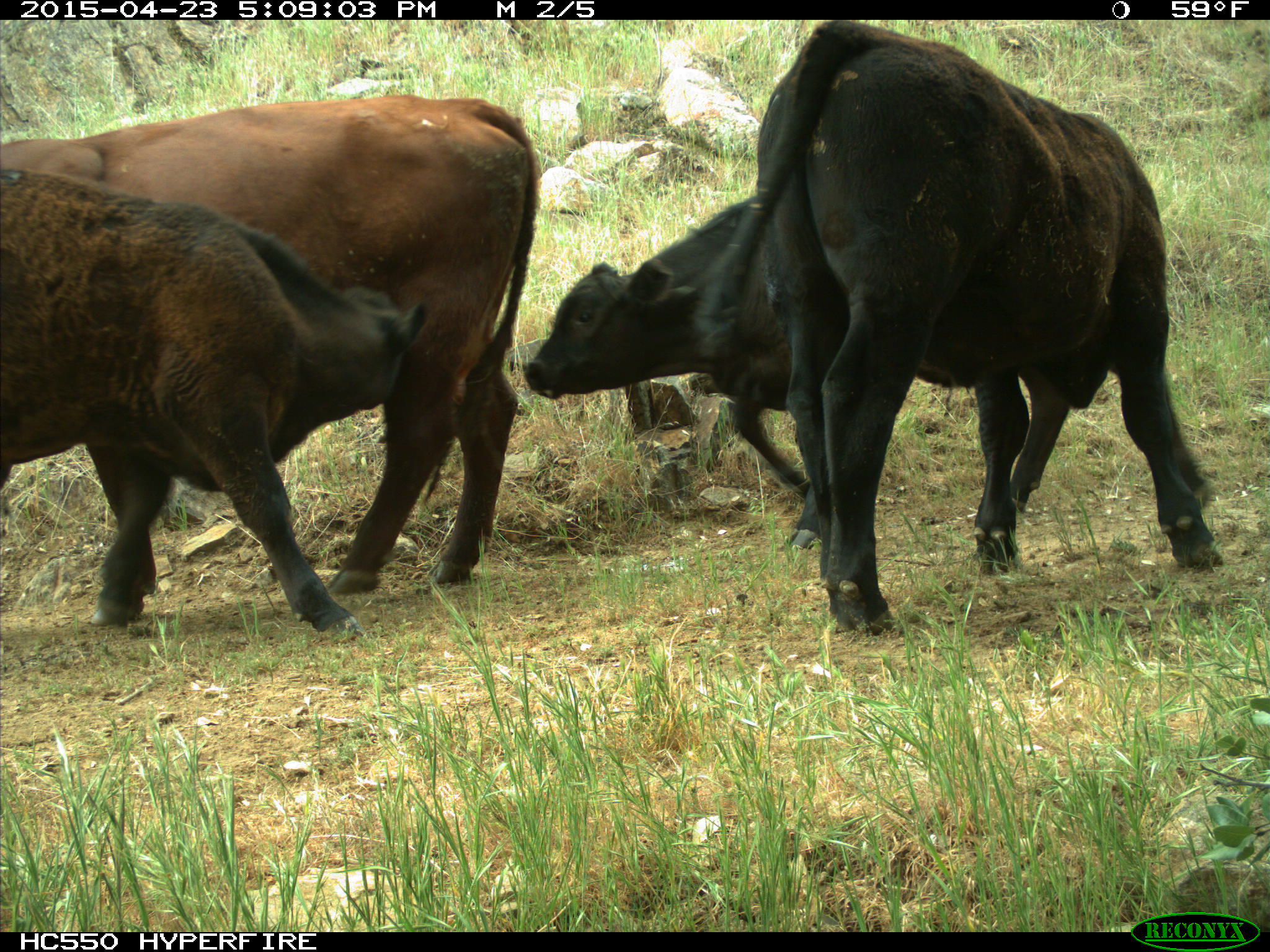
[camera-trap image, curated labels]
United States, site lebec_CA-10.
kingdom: Animalia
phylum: Chordata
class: Mammalia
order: Artiodactyla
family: Bovidae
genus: Bos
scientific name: Bos taurus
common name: domestic cow